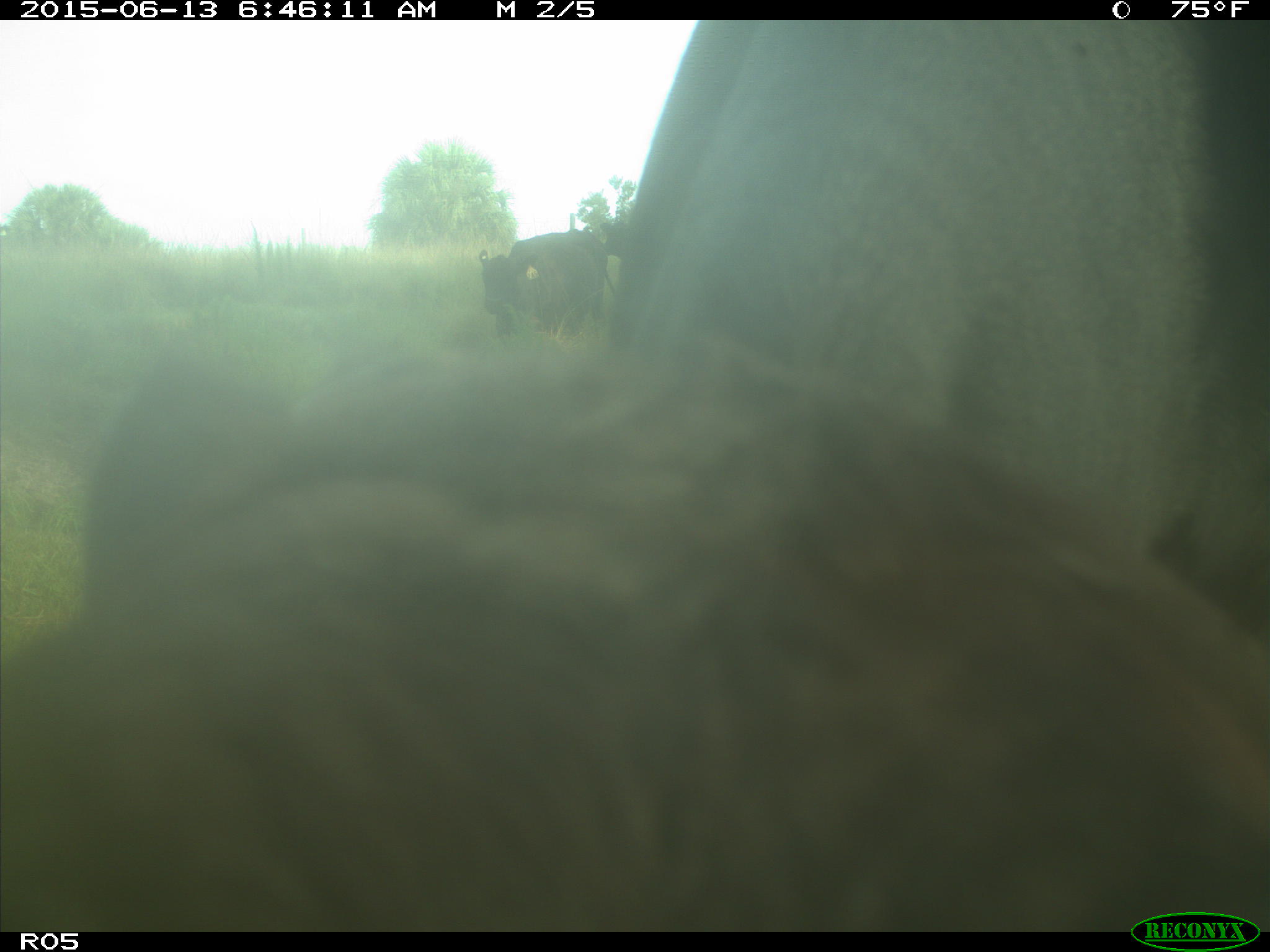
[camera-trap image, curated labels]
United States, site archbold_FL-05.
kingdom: Animalia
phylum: Chordata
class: Mammalia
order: Artiodactyla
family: Bovidae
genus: Bos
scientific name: Bos taurus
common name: domestic cow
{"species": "Bos taurus (domestic cow)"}